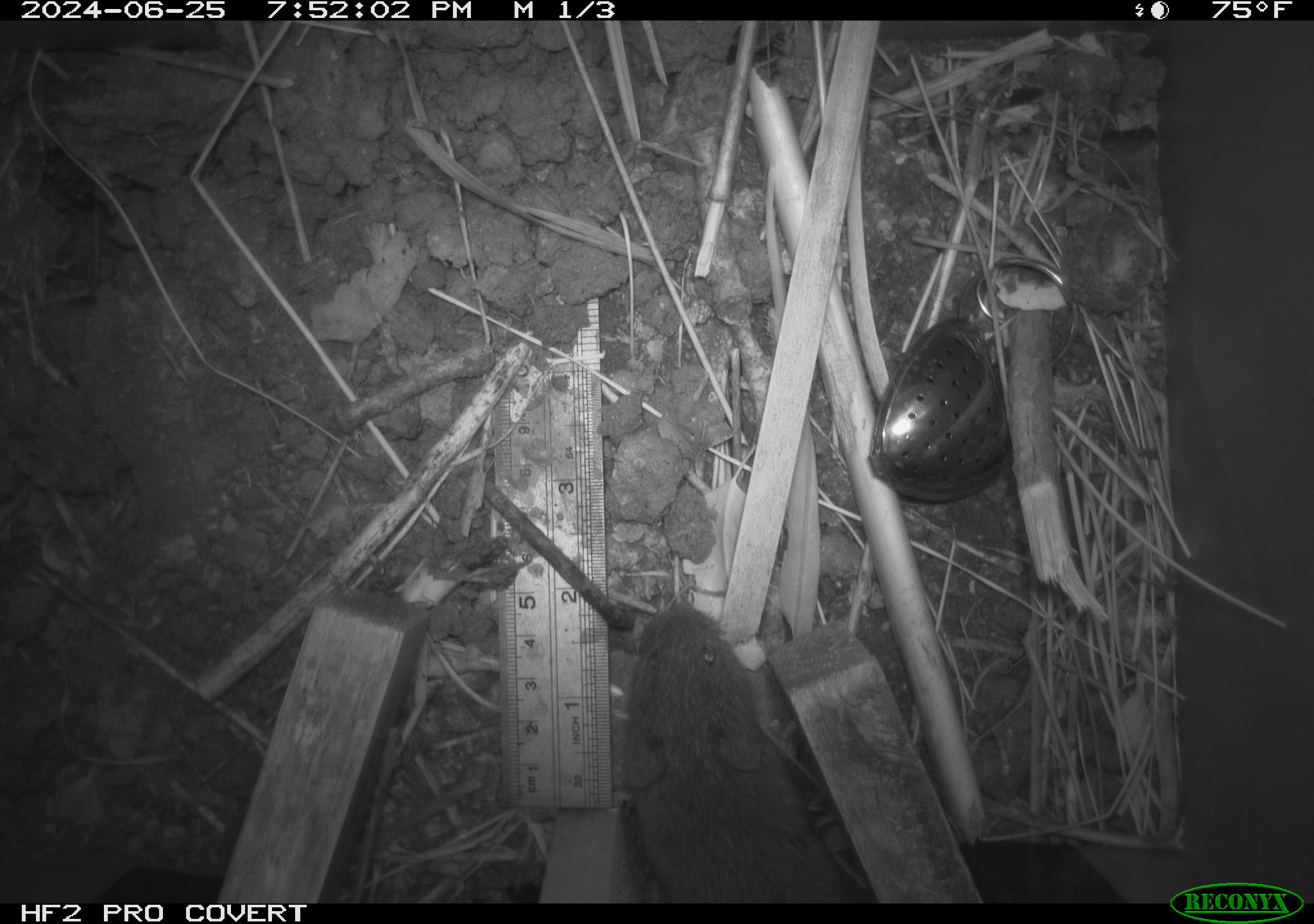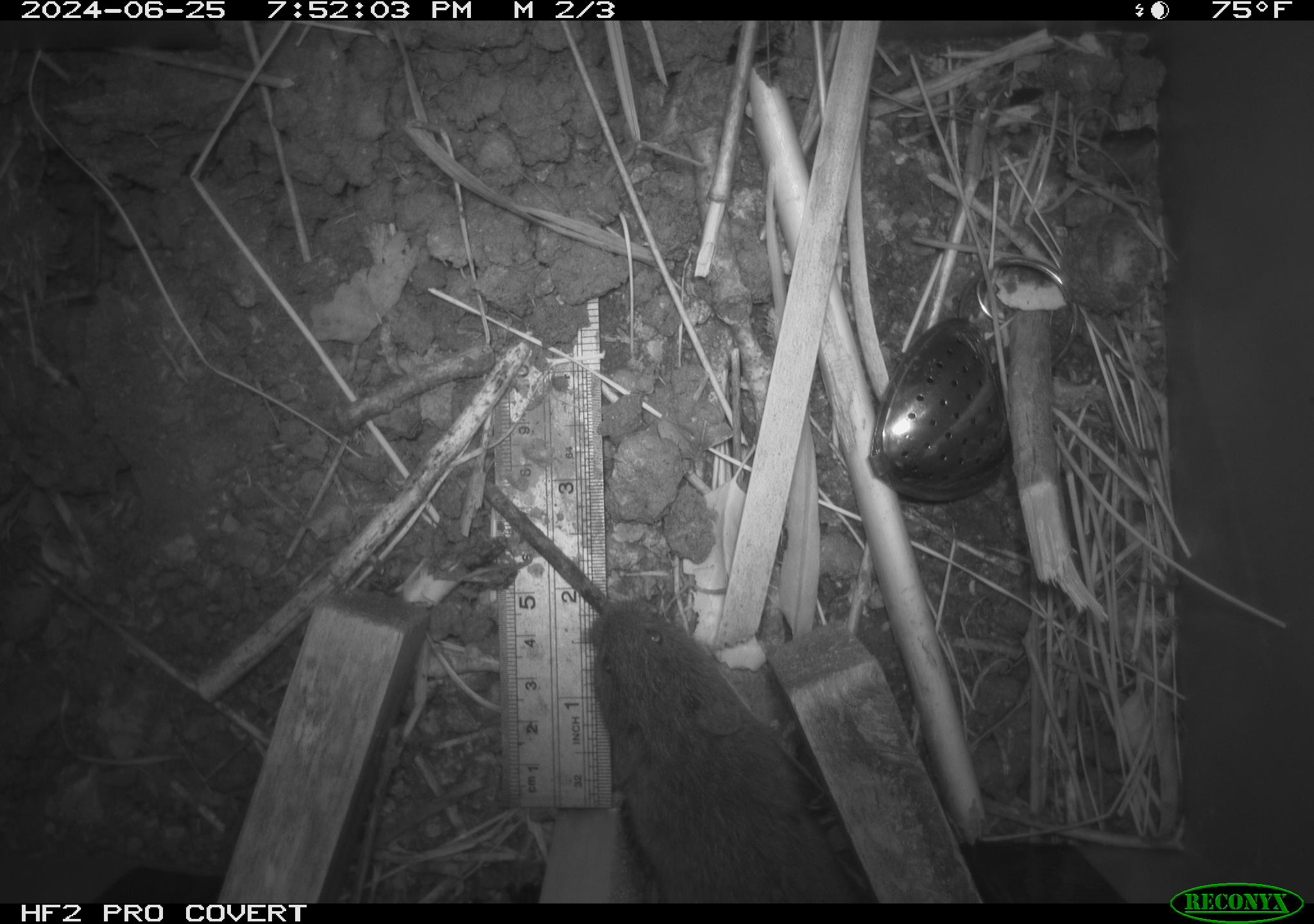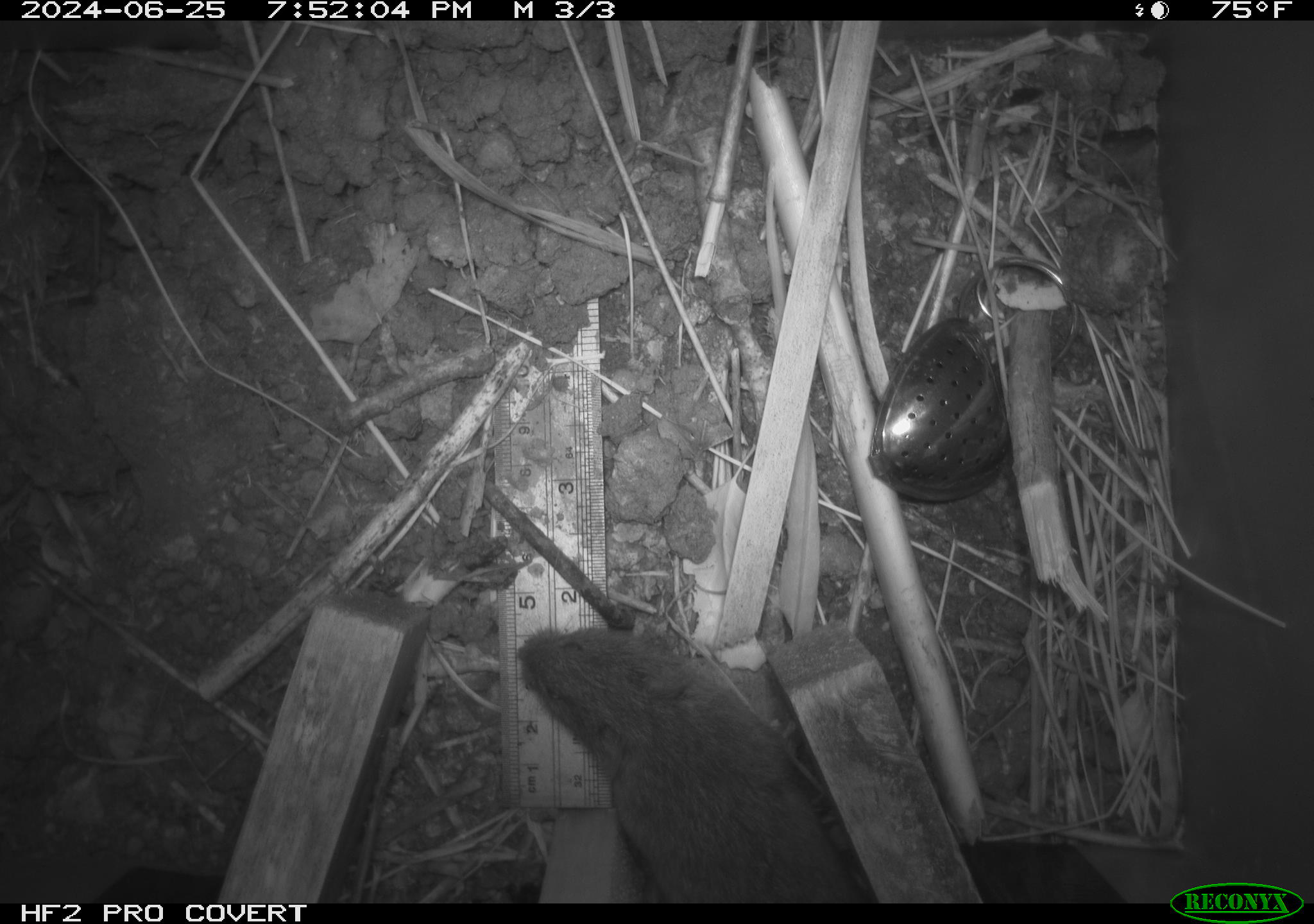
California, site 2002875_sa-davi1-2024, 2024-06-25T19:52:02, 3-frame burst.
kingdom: Animalia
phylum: Chordata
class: Mammalia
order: Rodentia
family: Cricetidae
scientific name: Arvicolinae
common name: voles, lemmings, and muskrats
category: arvicolinae subfamily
Arvicolinae subfamily (voles, lemmings, and muskrats) (Arvicolinae).